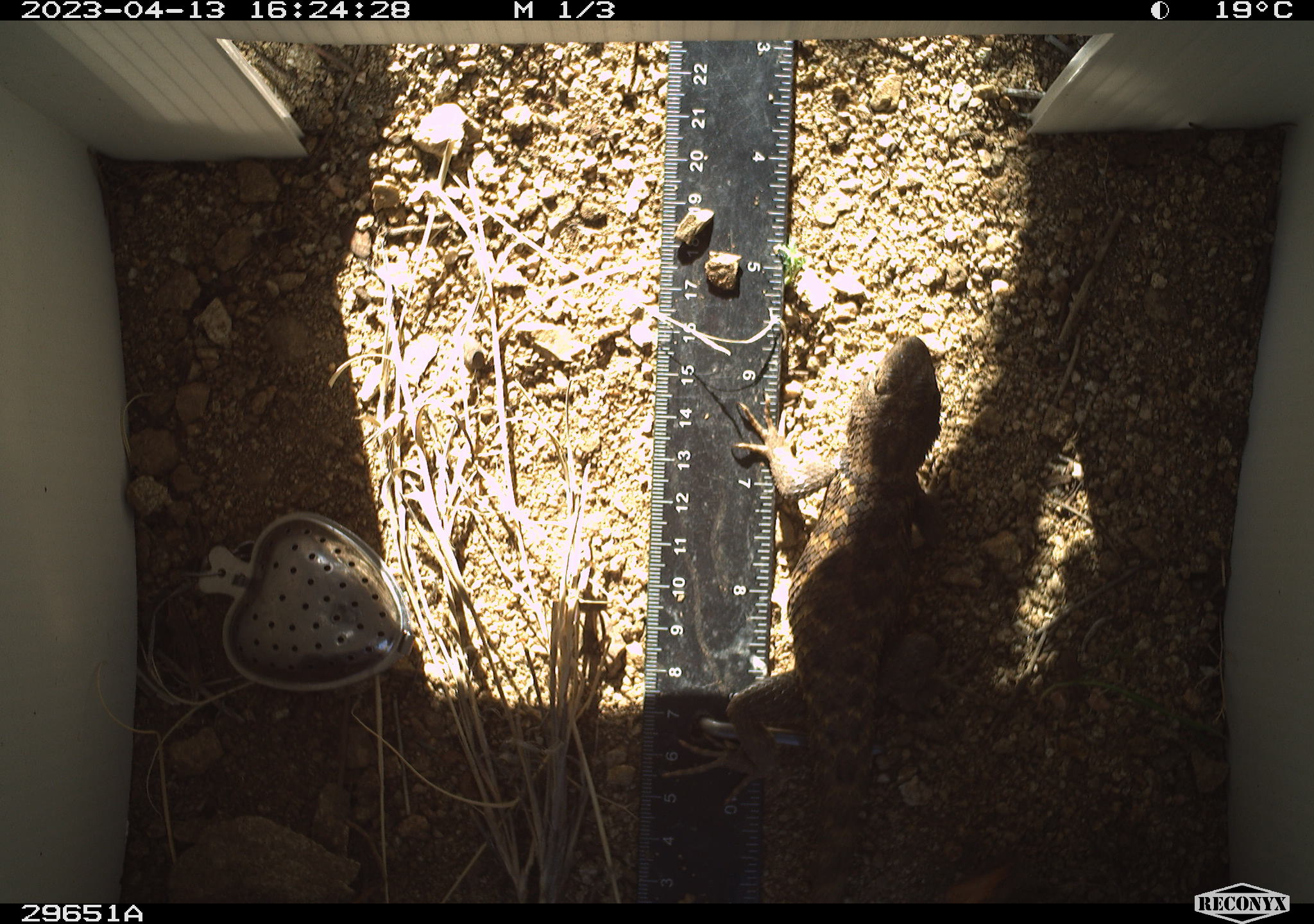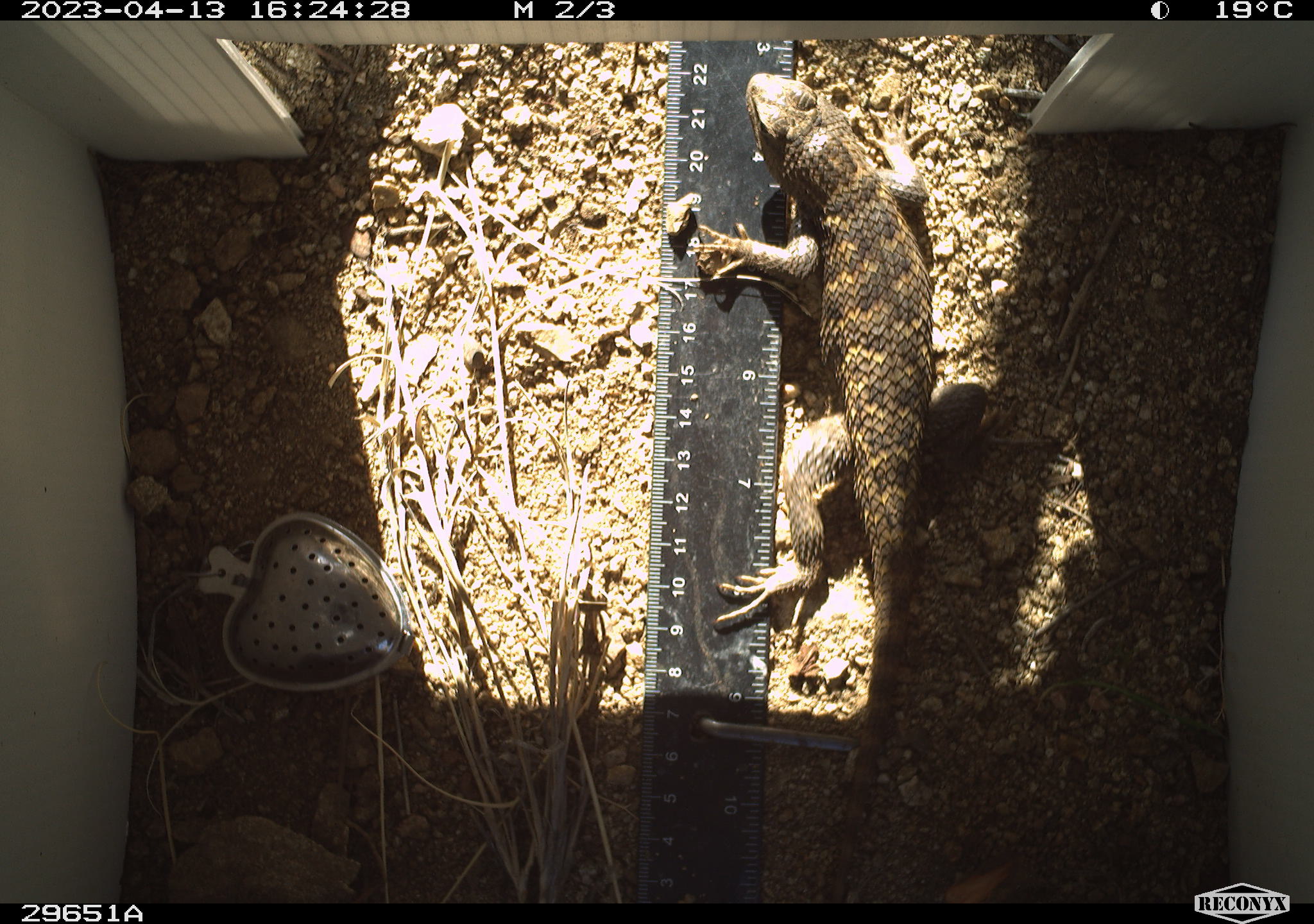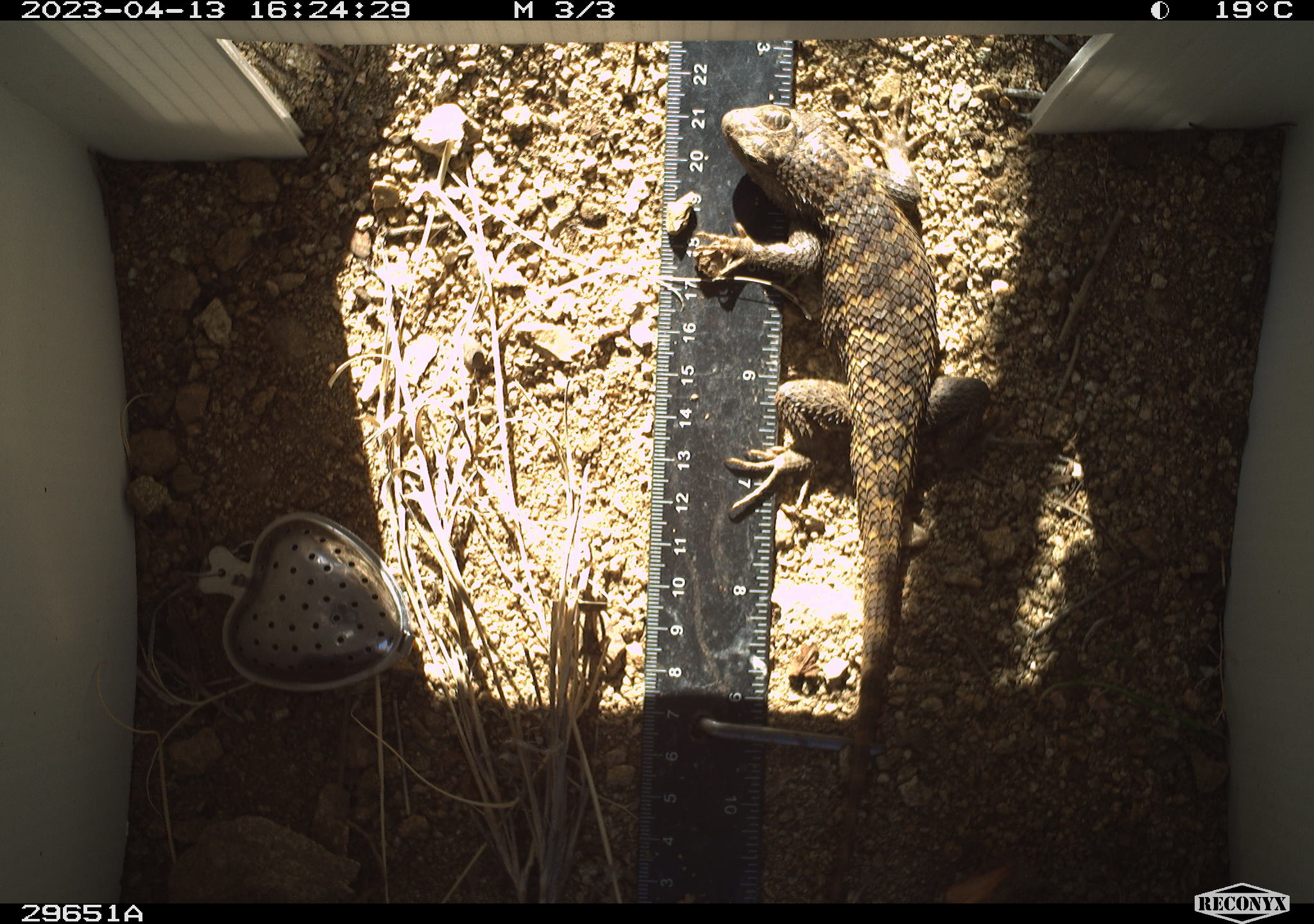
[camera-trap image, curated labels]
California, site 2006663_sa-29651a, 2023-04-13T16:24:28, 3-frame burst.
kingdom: Animalia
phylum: Chordata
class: Reptilia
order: Squamata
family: Phrynosomatidae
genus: Sceloporus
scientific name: Sceloporus uniformis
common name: yellow-backed spiny lizard